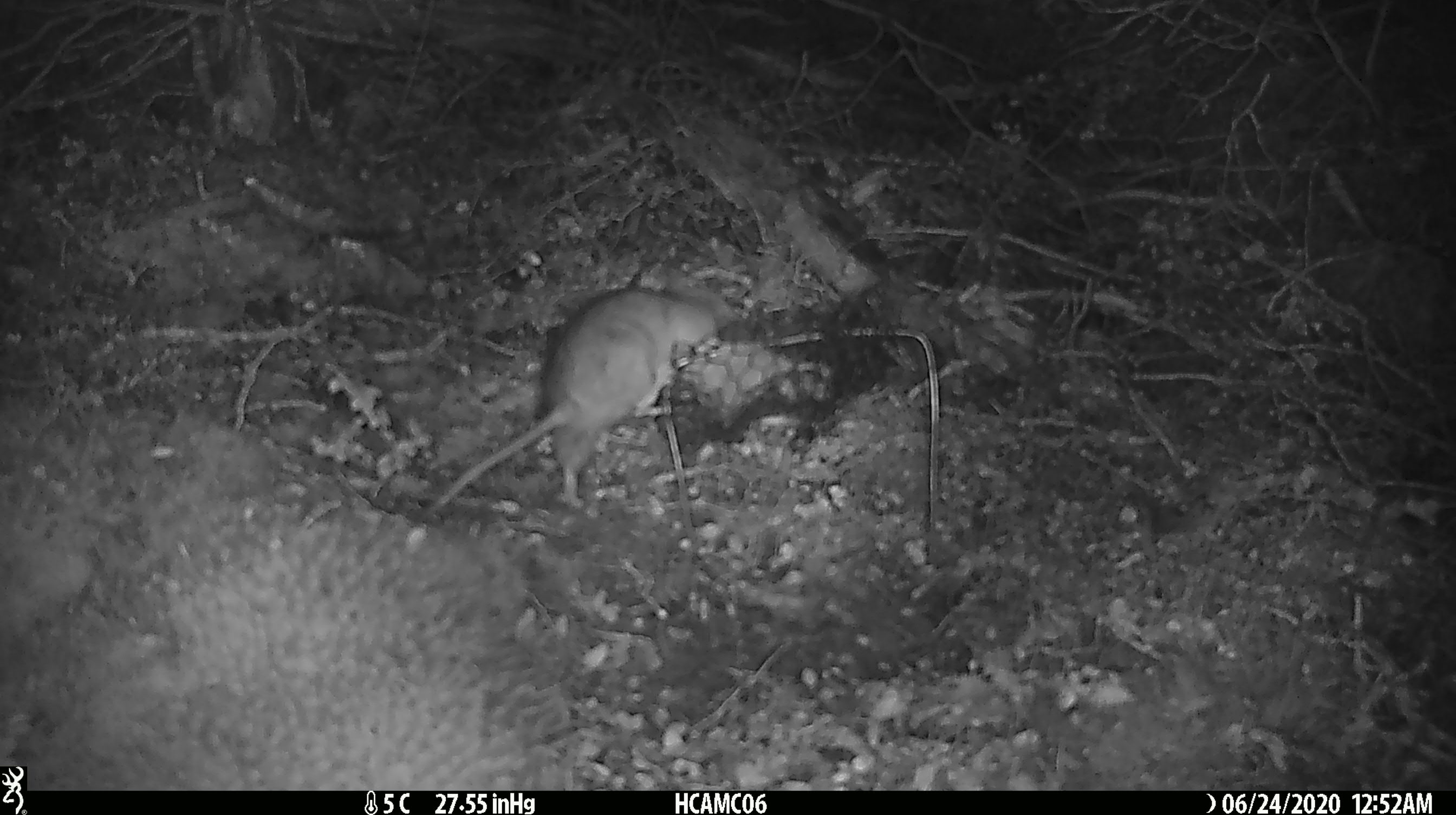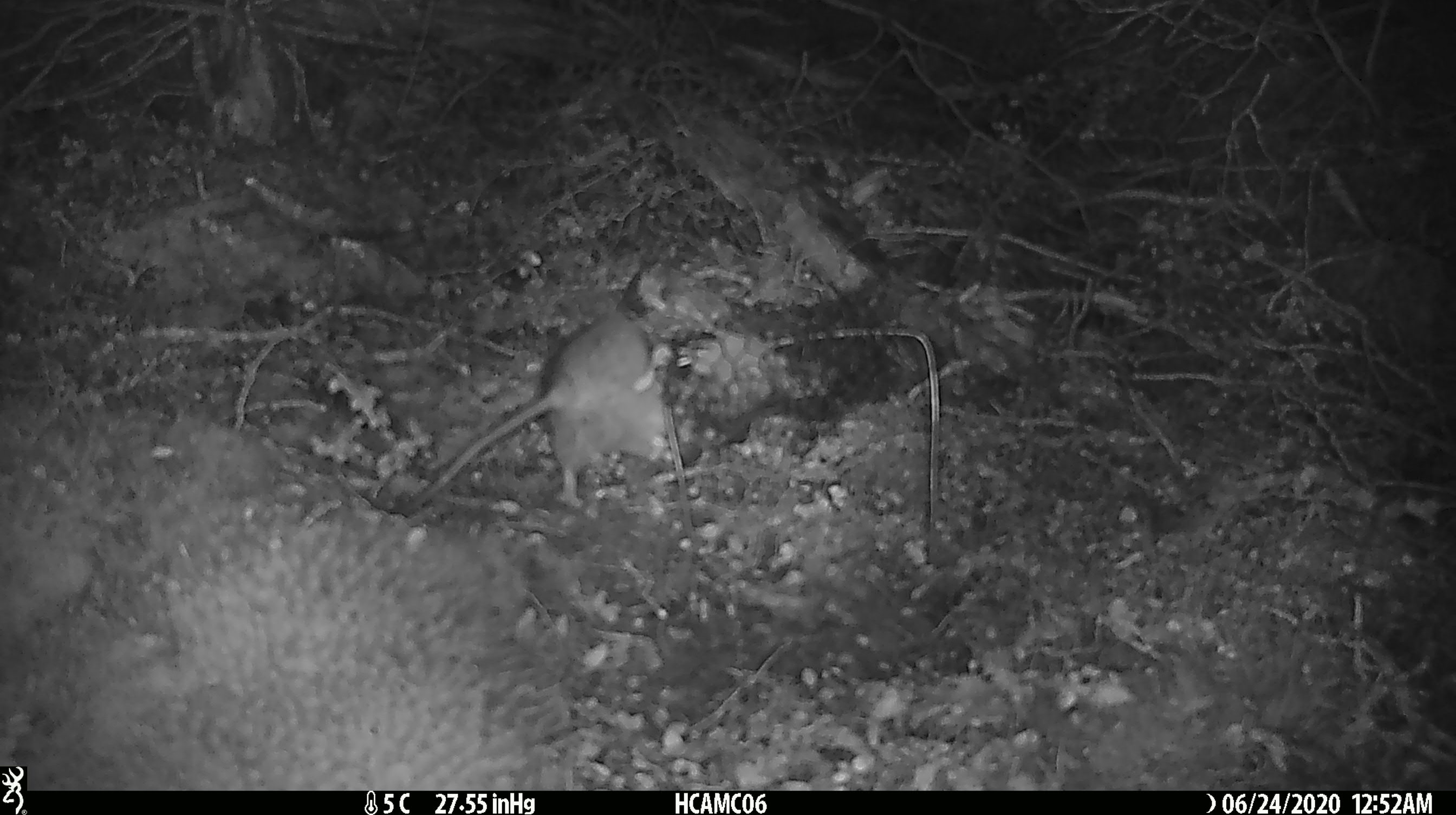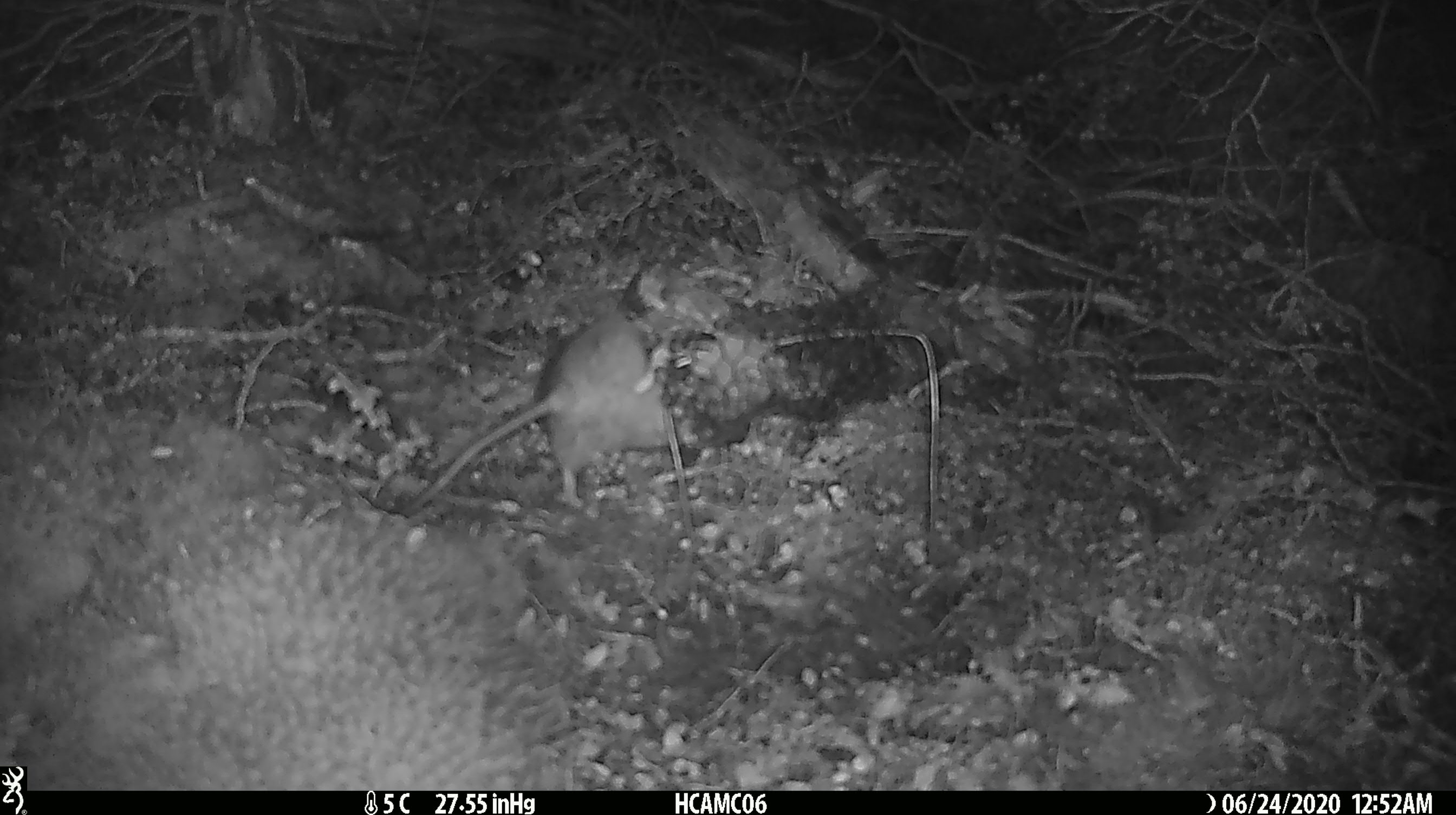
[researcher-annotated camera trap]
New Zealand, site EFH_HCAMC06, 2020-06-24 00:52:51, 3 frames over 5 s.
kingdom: Animalia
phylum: Chordata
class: Mammalia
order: Rodentia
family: Muridae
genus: Rattus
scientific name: Rattus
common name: rat